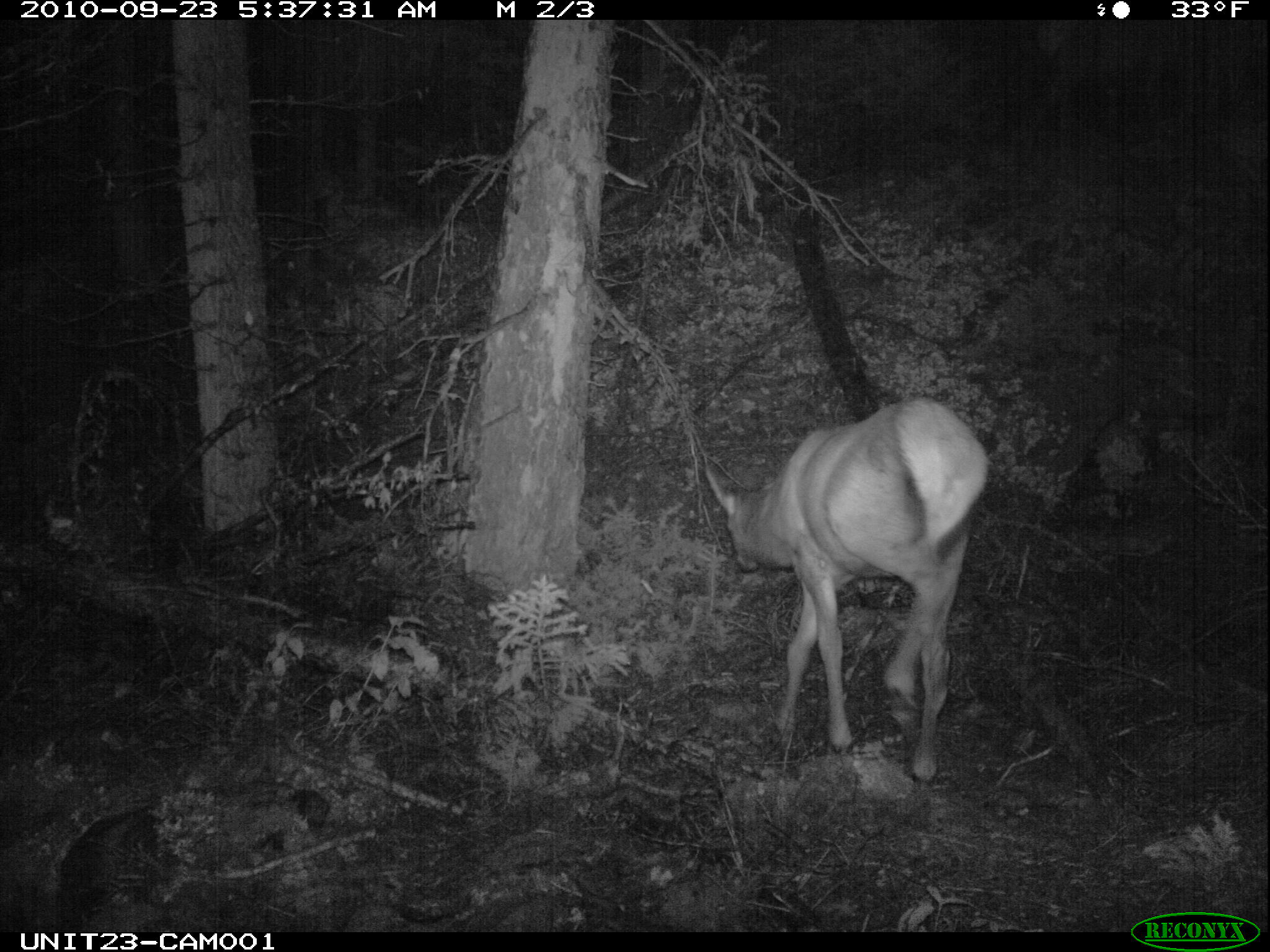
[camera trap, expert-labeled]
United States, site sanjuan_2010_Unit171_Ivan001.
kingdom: Animalia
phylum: Chordata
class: Mammalia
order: Artiodactyla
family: Cervidae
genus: Cervus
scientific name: Cervus elaphus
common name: red deer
Cervus elaphus (red deer).